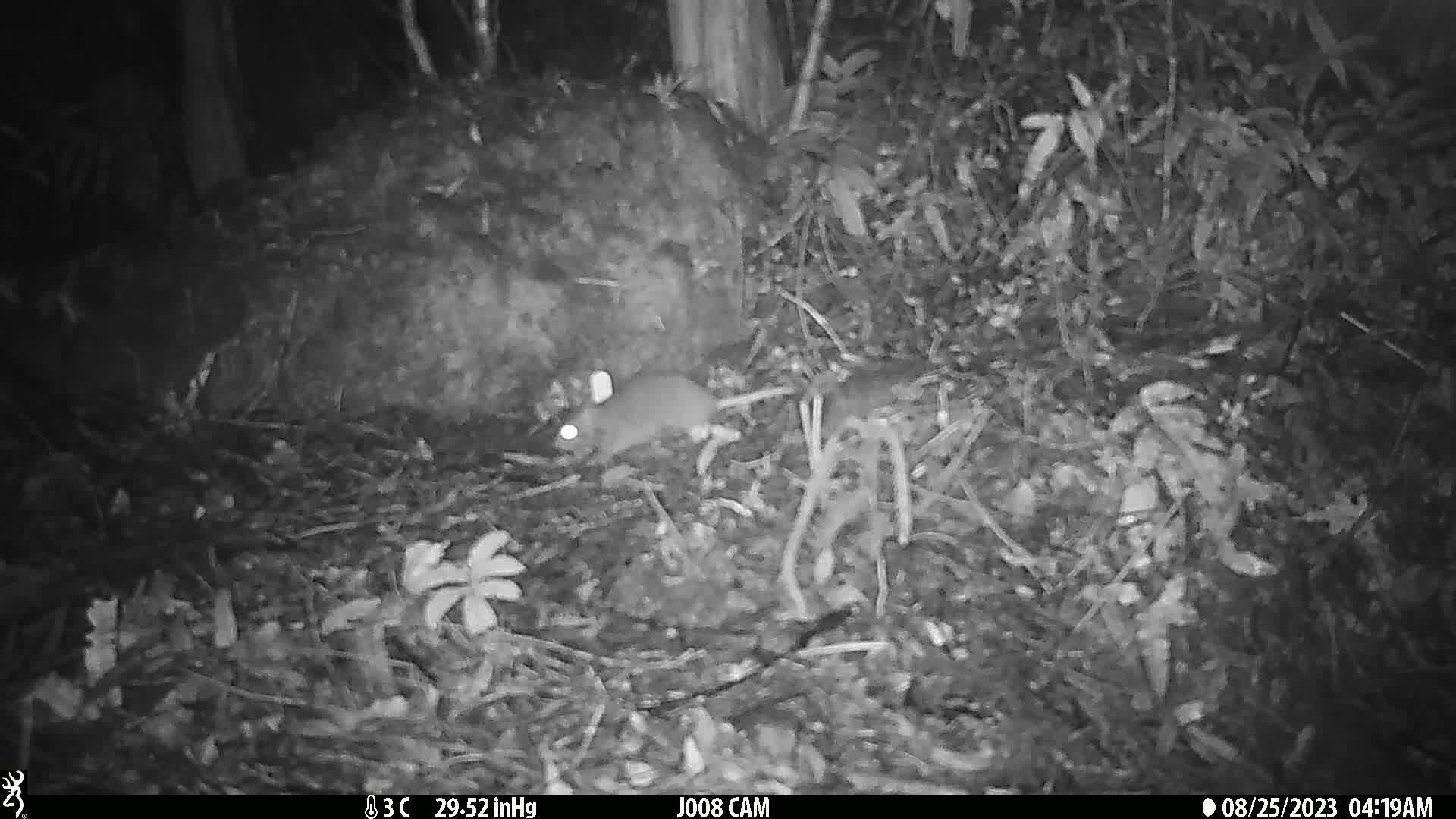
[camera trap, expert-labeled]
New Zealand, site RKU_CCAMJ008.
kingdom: Animalia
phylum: Chordata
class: Mammalia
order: Rodentia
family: Muridae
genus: Rattus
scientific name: Rattus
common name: rat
Rat (Rattus).